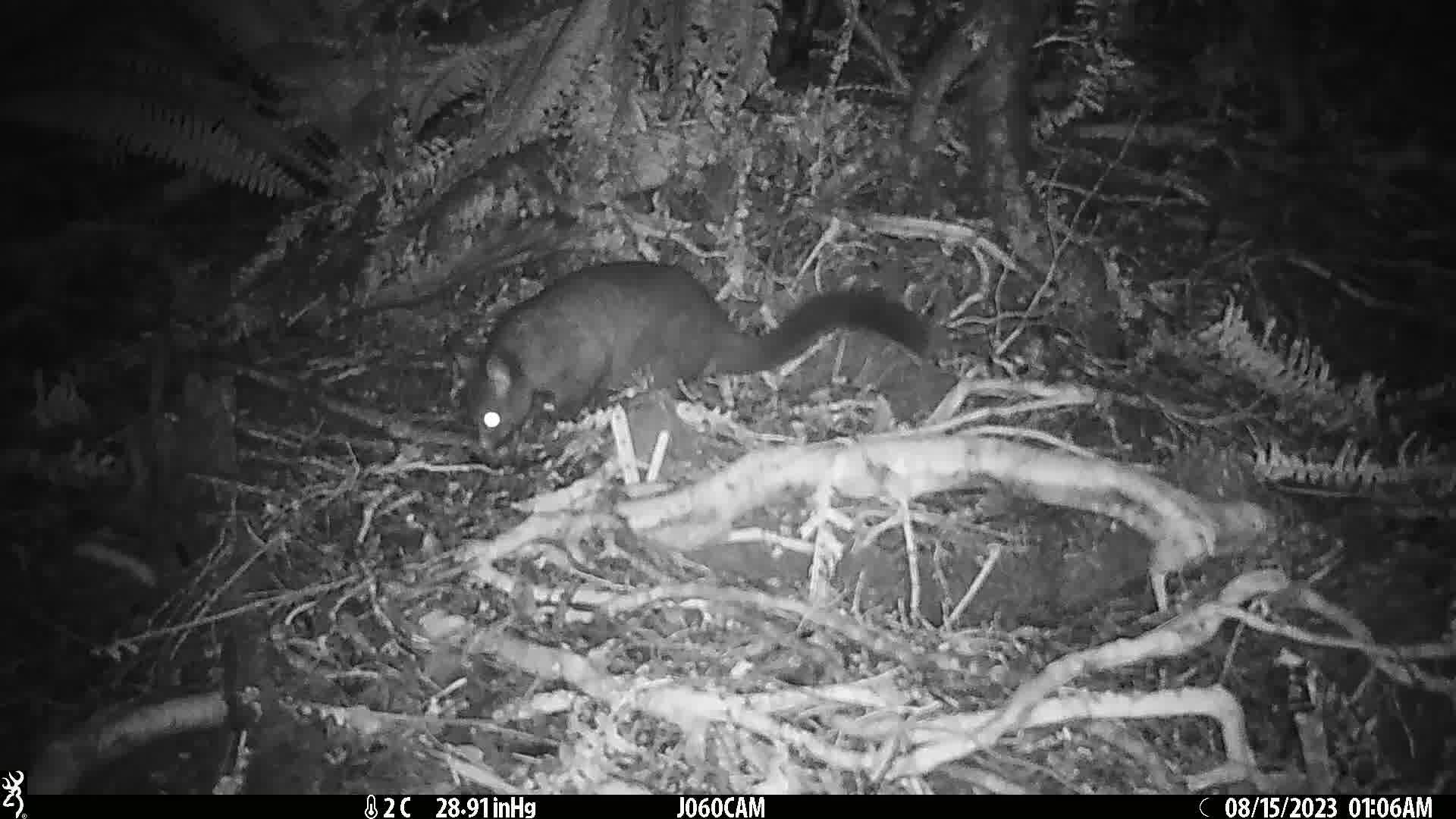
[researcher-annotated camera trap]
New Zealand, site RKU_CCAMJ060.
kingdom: Animalia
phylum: Chordata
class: Mammalia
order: Diprotodontia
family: Phalangeridae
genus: Trichosurus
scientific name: Trichosurus vulpecula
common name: common brushtail possum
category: possum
Possum (common brushtail possum) (Trichosurus vulpecula).